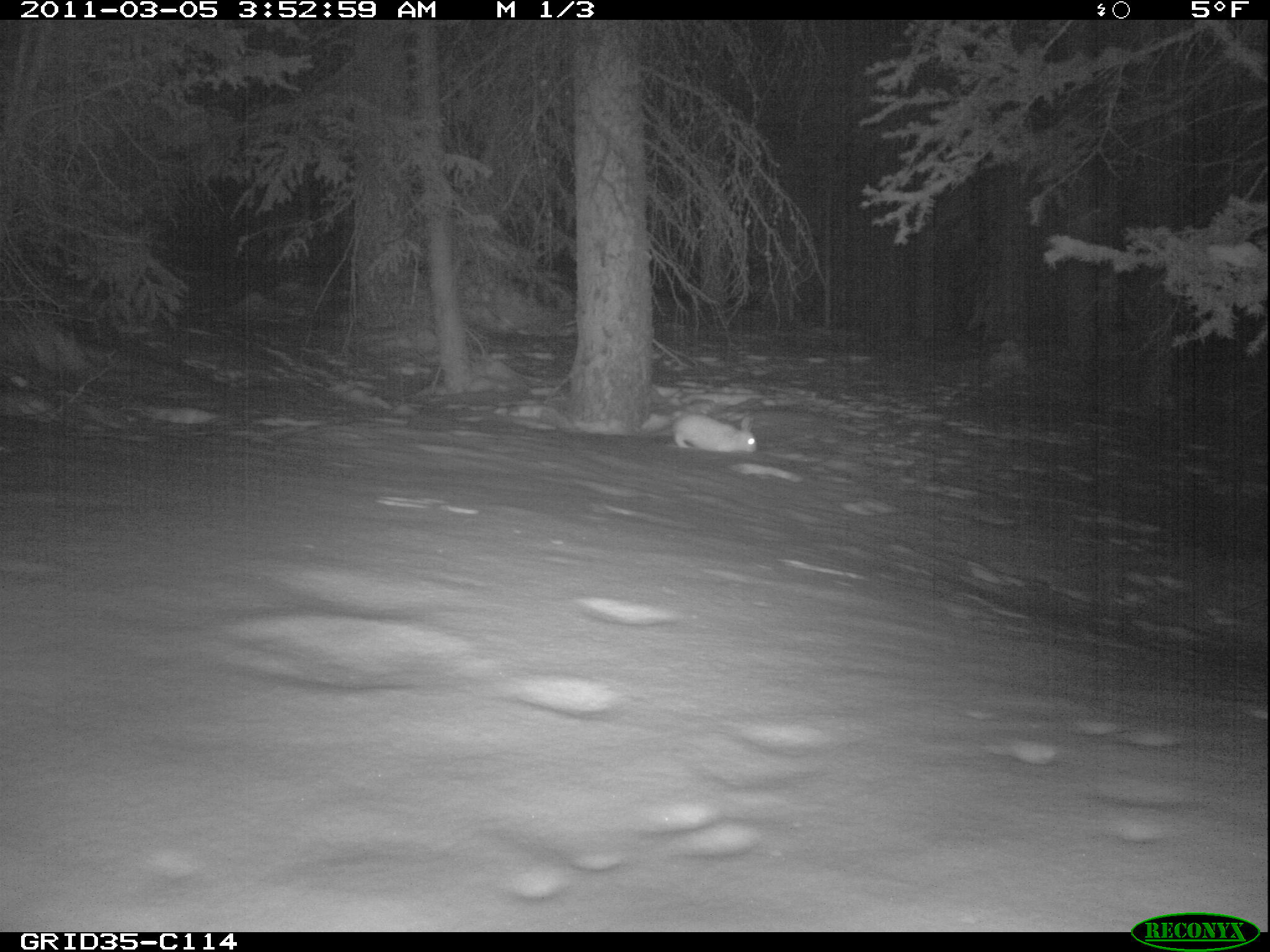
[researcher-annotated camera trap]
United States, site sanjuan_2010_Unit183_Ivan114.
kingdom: Animalia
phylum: Chordata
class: Mammalia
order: Lagomorpha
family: Leporidae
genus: Lepus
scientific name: Lepus americanus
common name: snowshoe hare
Lepus americanus (snowshoe hare).